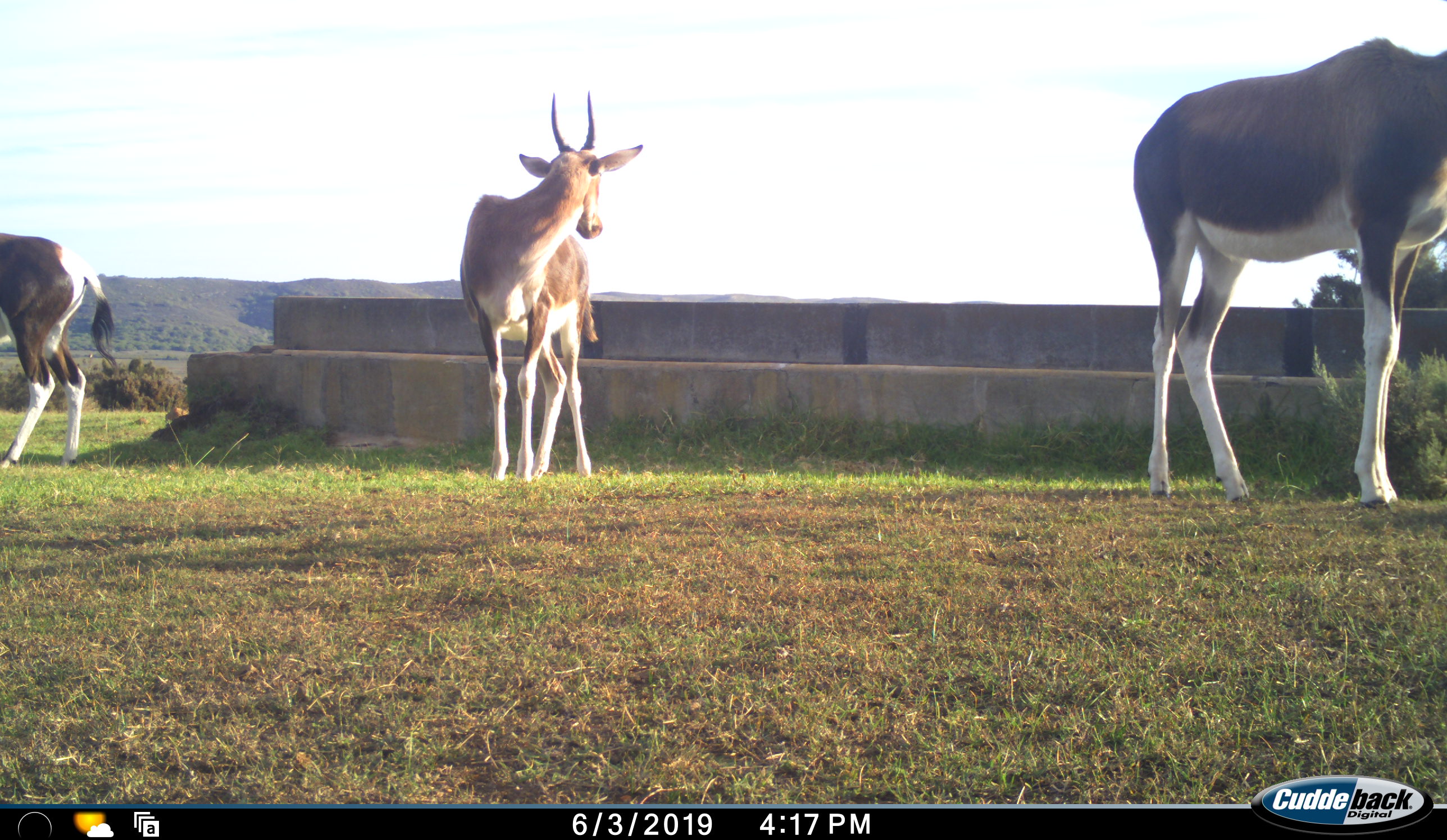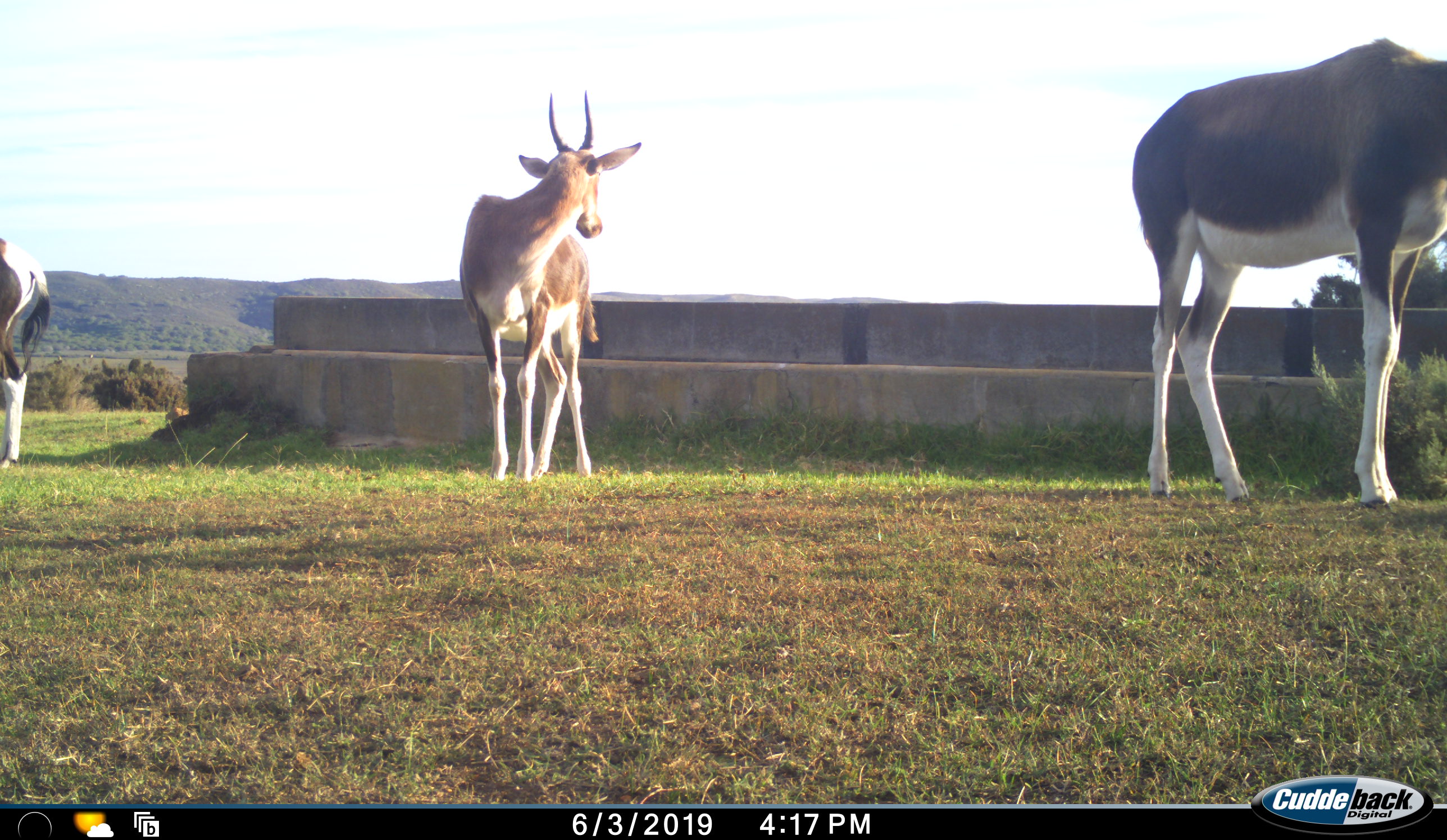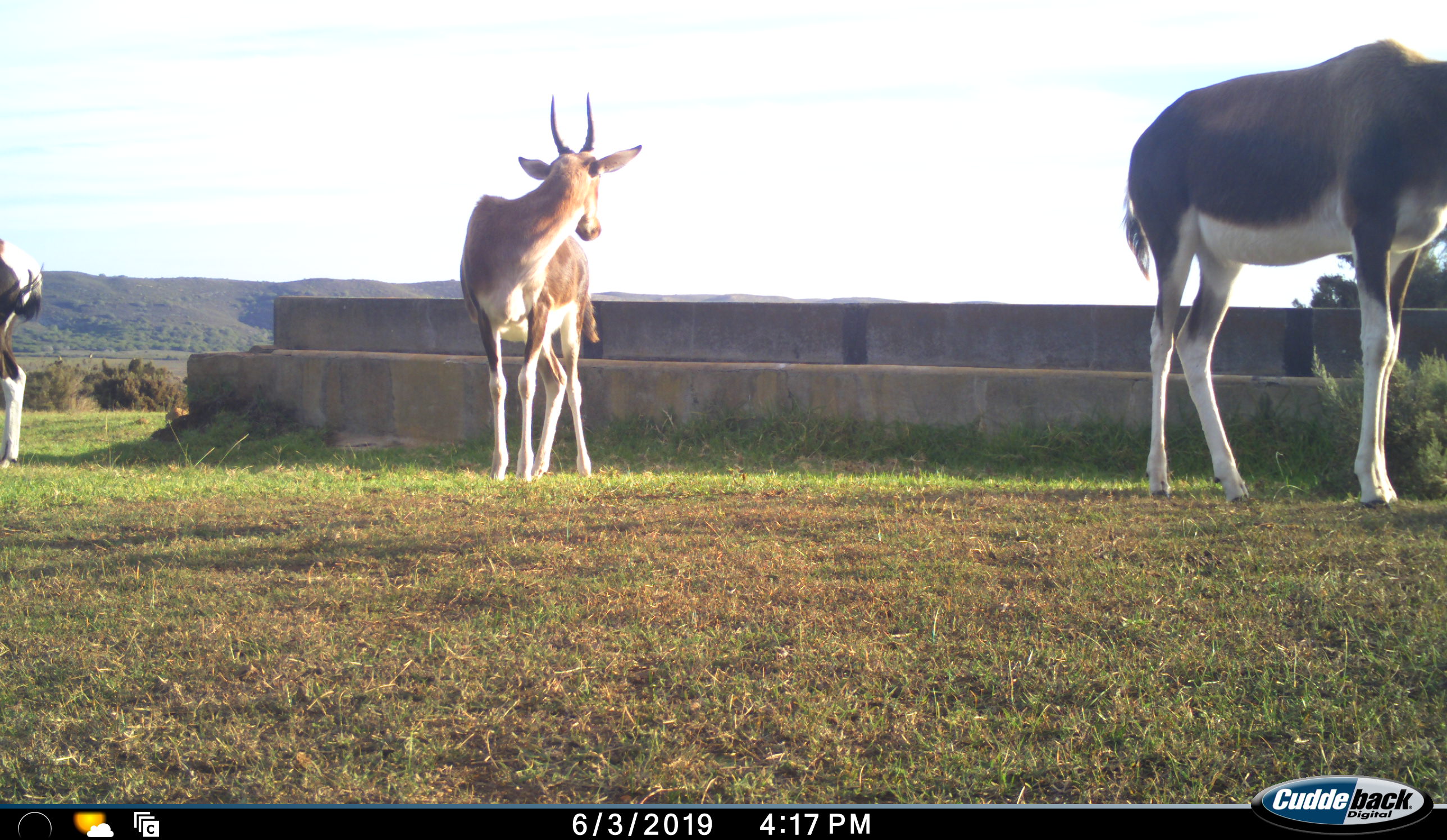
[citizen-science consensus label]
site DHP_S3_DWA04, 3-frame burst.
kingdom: Animalia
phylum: Chordata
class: Mammalia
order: Artiodactyla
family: Bovidae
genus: Damaliscus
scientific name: Damaliscus pygargus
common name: bontebok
Bontebok (Damaliscus pygargus), count 3. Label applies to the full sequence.